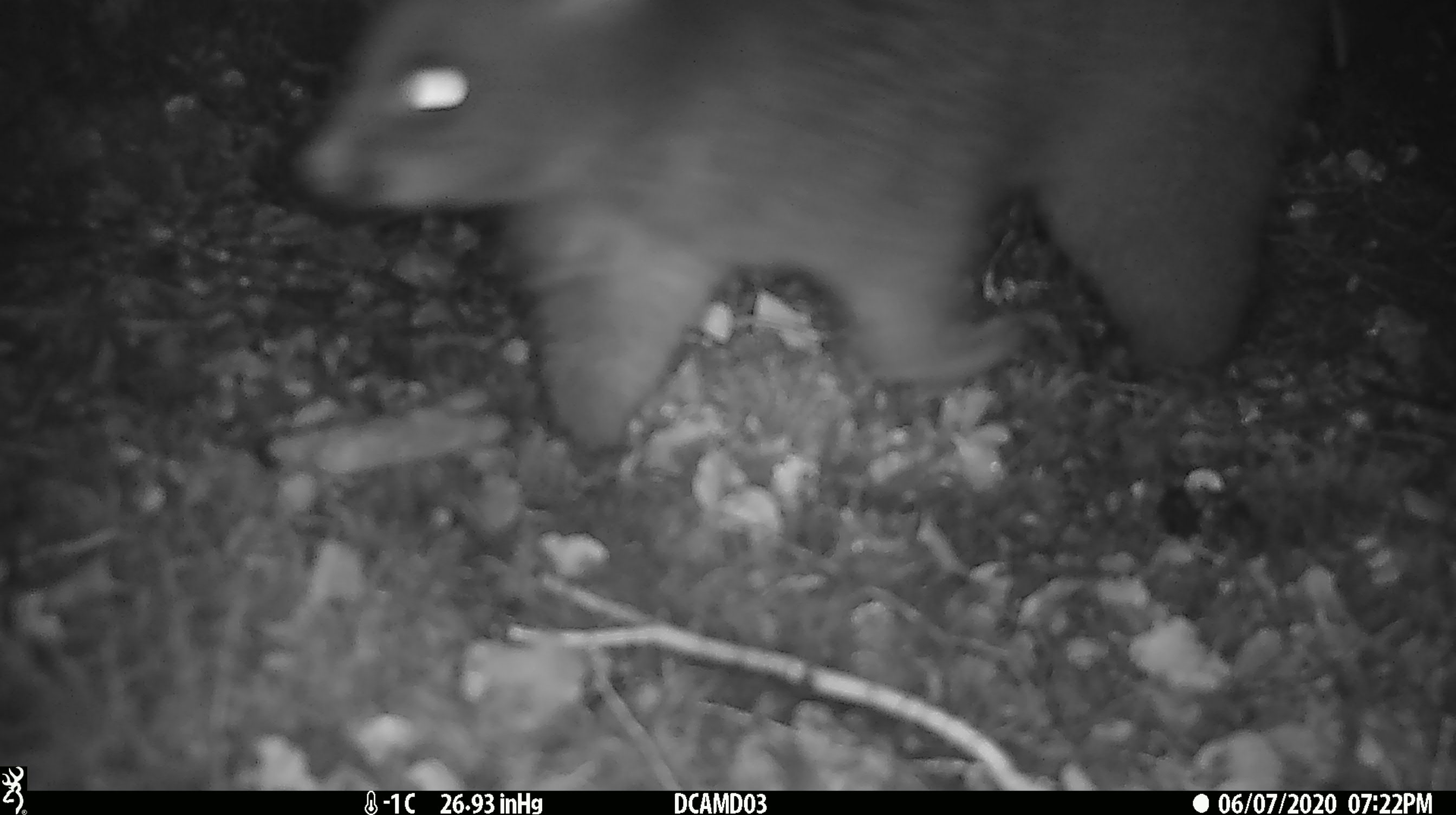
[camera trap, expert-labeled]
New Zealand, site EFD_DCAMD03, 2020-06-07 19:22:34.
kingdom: Animalia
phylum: Chordata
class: Mammalia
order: Diprotodontia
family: Phalangeridae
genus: Trichosurus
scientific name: Trichosurus vulpecula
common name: common brushtail possum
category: possum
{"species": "possum (common brushtail possum) (Trichosurus vulpecula)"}